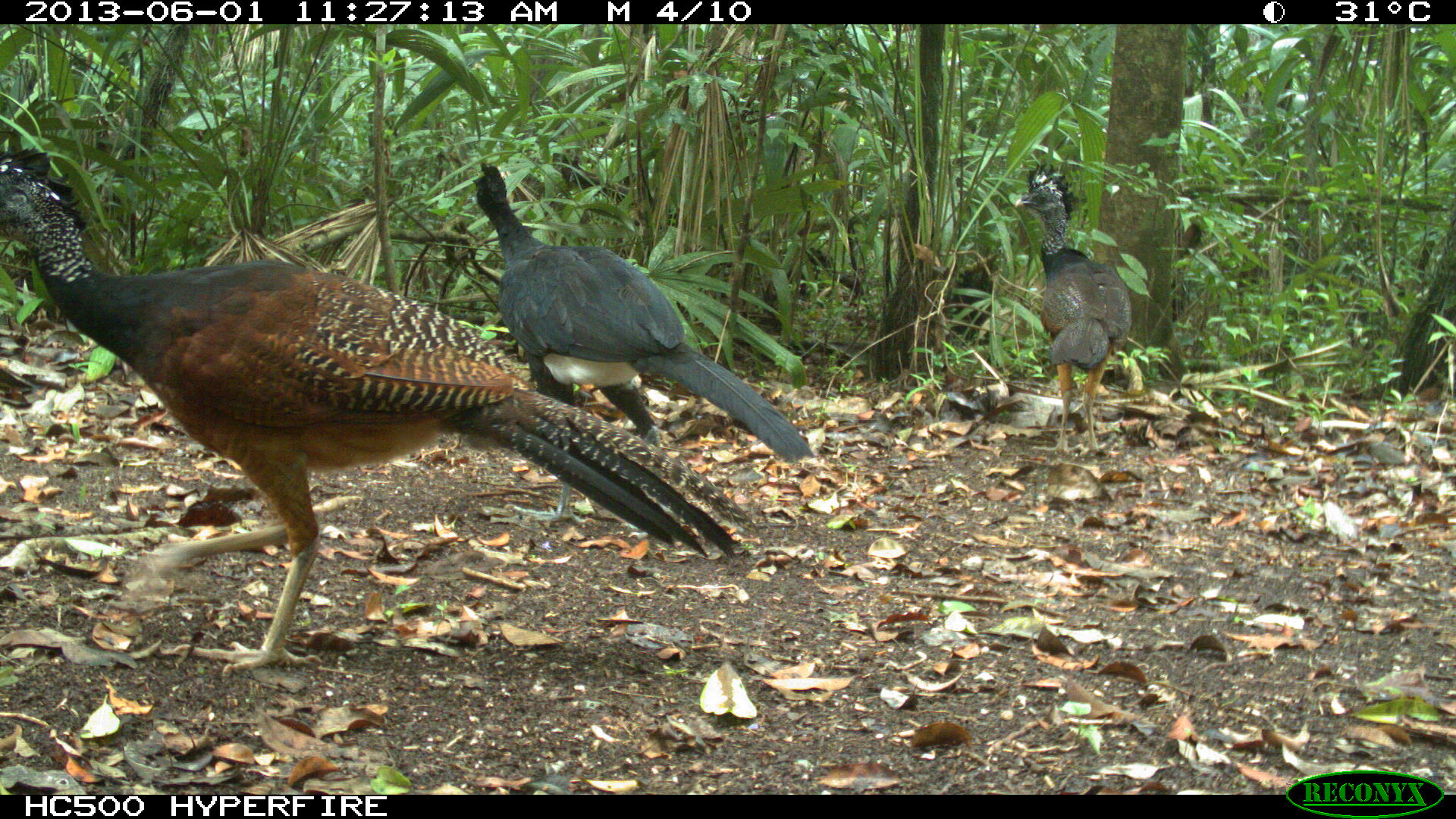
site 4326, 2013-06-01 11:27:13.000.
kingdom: Animalia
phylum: Chordata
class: Aves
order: Galliformes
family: Cracidae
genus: Crax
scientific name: Crax rubra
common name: great curassow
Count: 3.